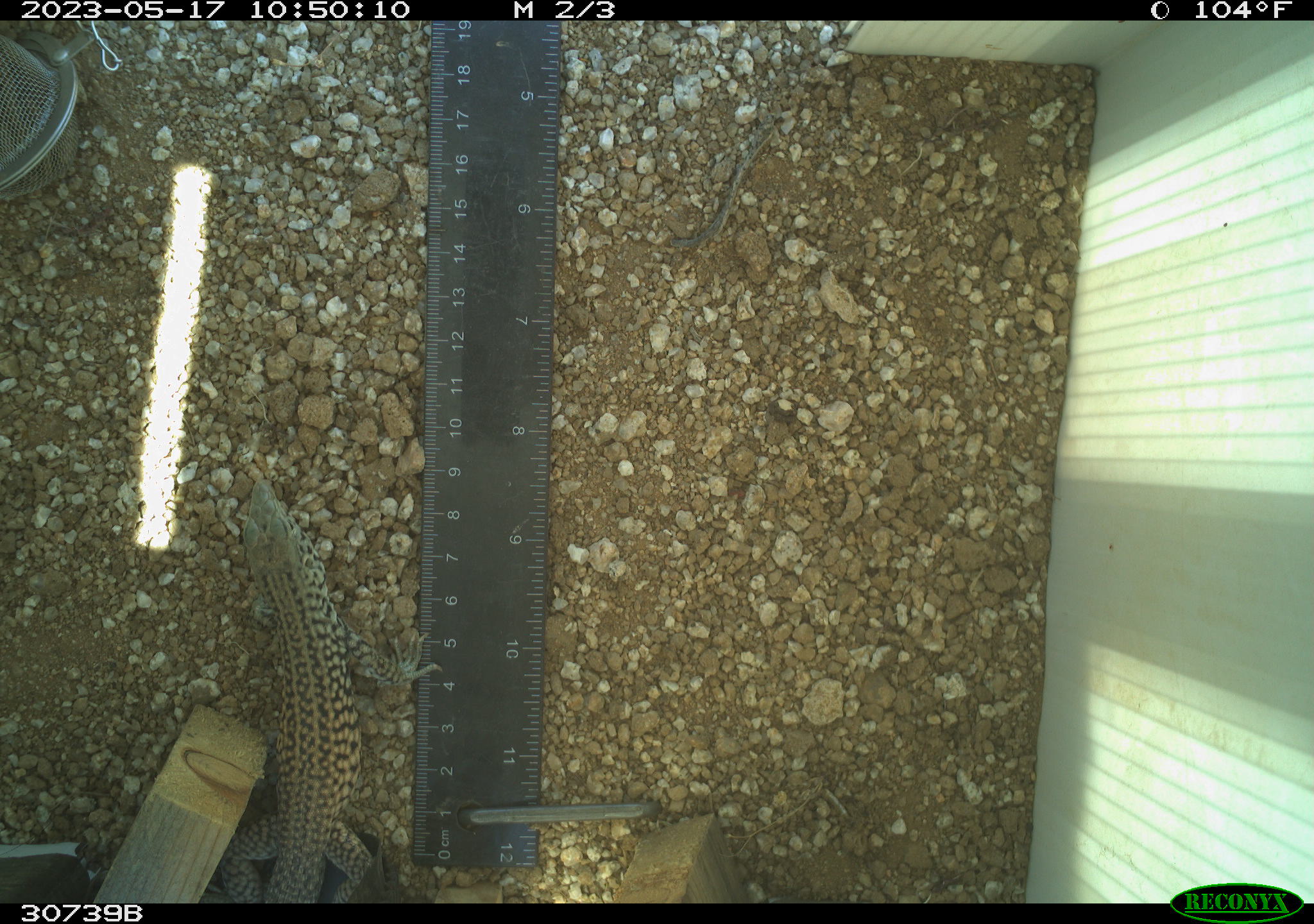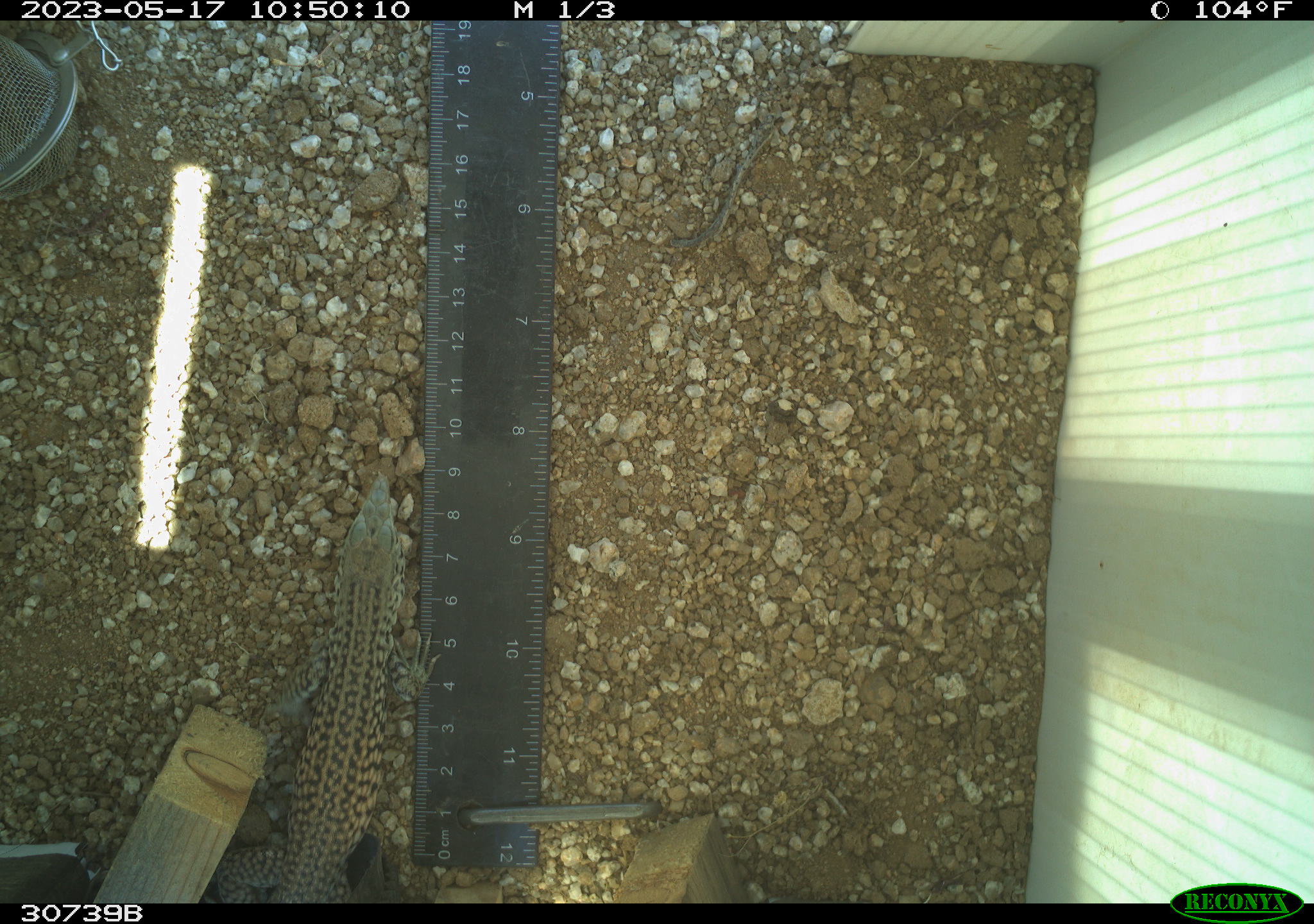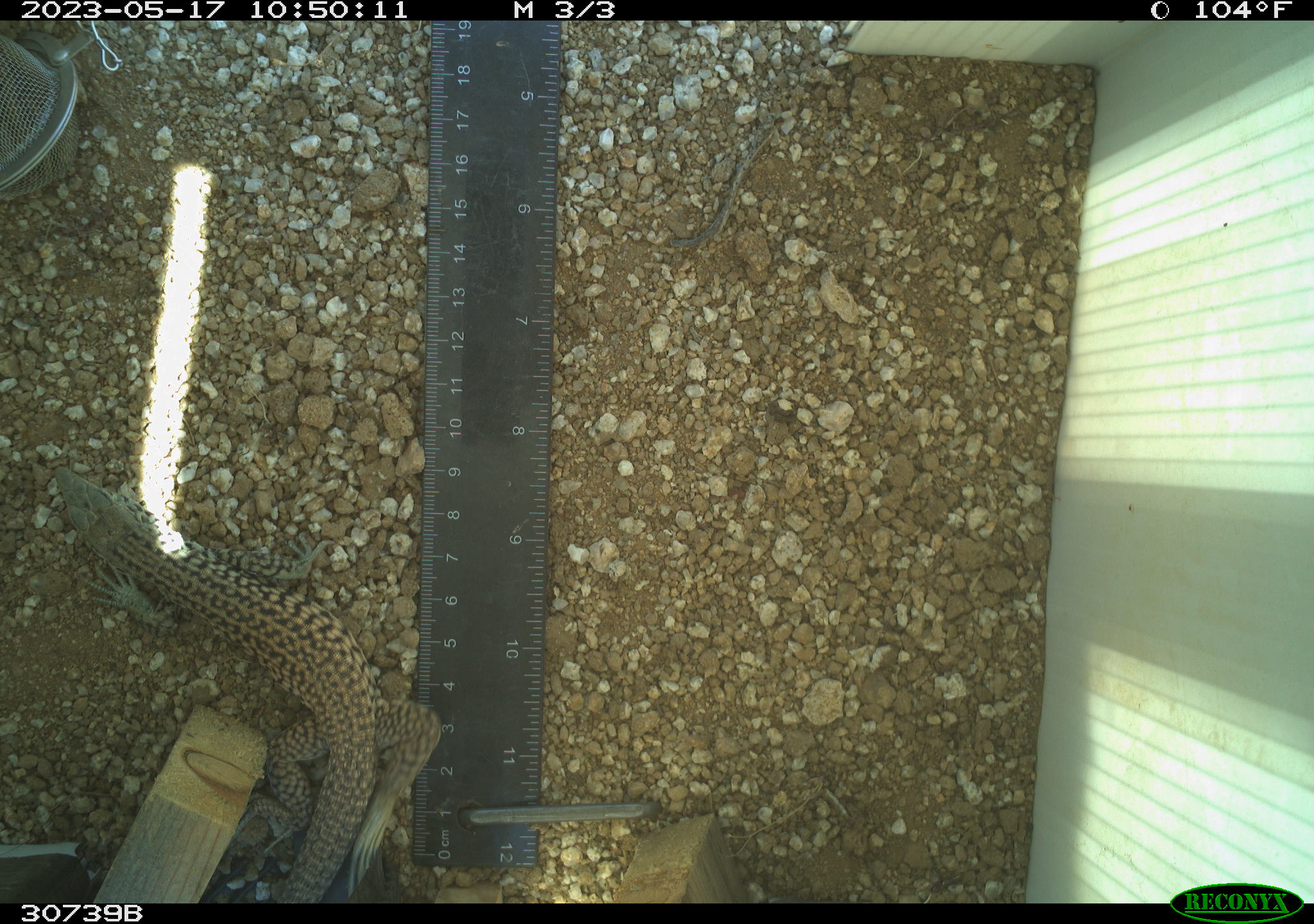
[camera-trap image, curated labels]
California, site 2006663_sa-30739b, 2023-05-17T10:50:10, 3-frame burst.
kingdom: Animalia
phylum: Chordata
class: Reptilia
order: Squamata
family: Teiidae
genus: Aspidoscelis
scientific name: Aspidoscelis tigris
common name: western whiptail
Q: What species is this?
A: Western whiptail (Aspidoscelis tigris).